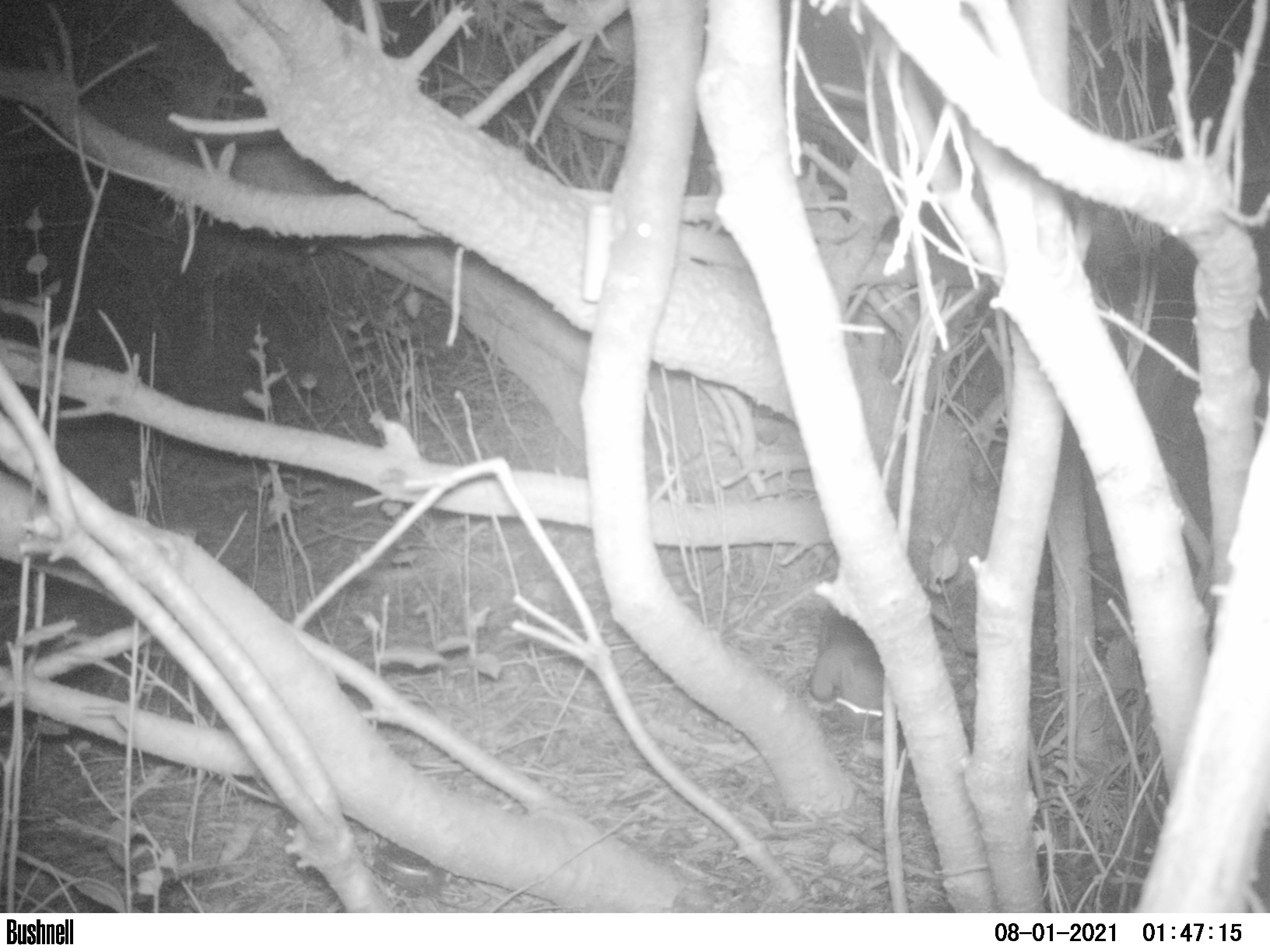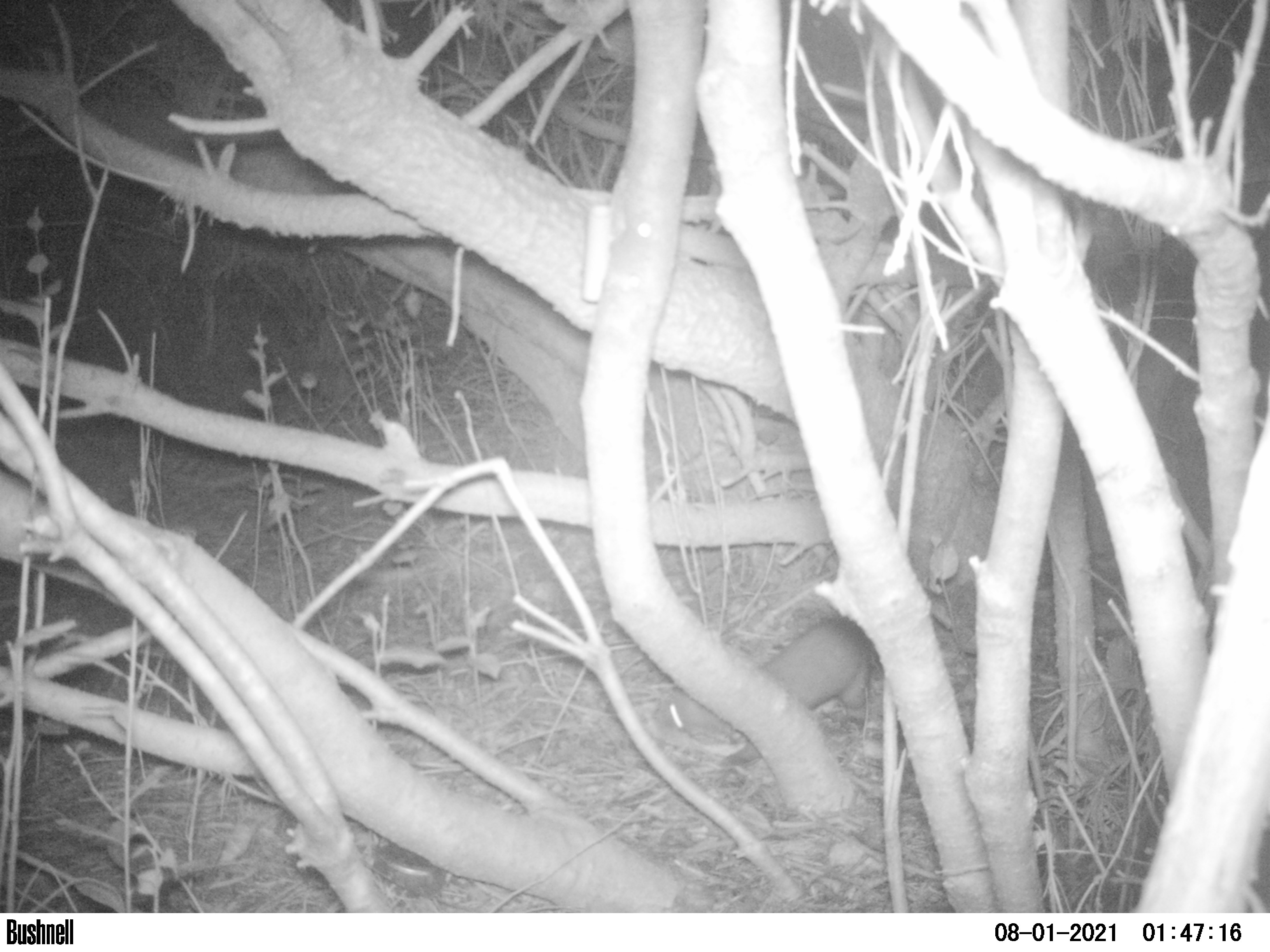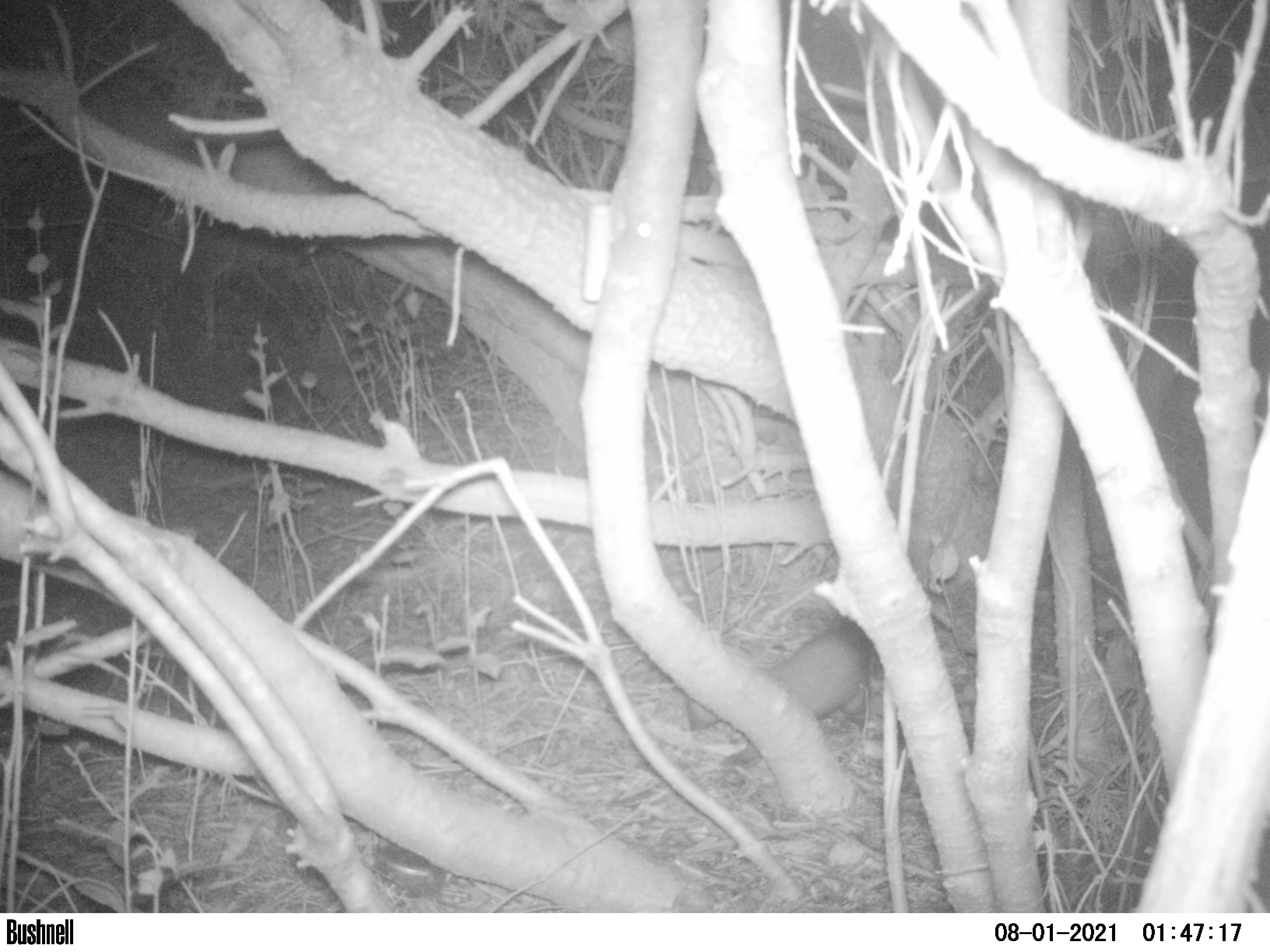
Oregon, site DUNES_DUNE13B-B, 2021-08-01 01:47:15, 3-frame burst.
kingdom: Animalia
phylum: Chordata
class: Mammalia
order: Carnivora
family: Mustelidae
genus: Martes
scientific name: Martes americana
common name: marten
Marten (Martes americana).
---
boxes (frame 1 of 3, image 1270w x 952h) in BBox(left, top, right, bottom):
marten: BBox(781, 594, 928, 748)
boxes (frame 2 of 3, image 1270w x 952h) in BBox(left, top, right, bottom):
marten: BBox(639, 583, 900, 768)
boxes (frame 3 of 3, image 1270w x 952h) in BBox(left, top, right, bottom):
marten: BBox(633, 598, 890, 767)